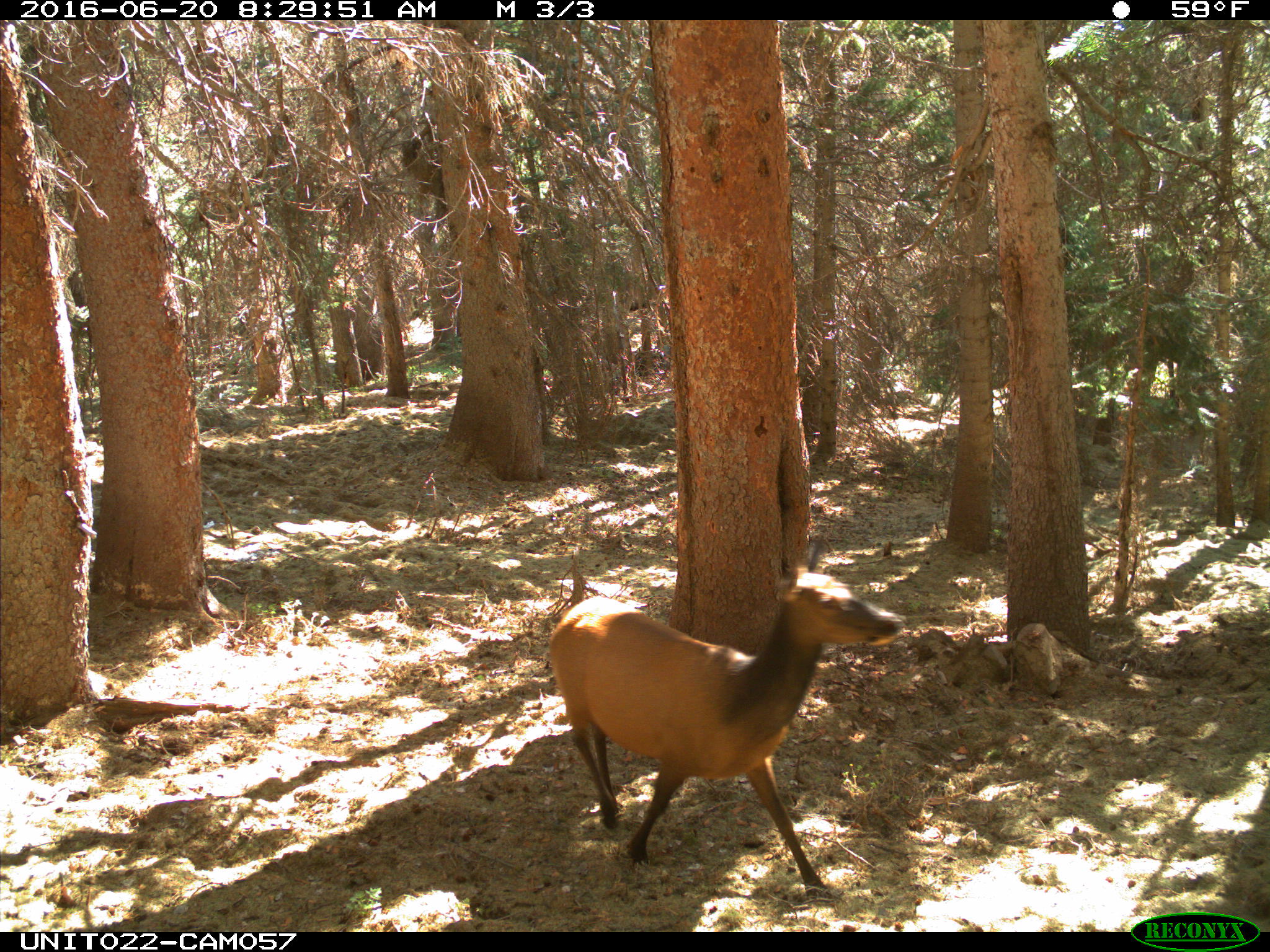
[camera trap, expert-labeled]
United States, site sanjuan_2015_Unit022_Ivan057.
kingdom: Animalia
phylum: Chordata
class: Mammalia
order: Artiodactyla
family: Cervidae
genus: Cervus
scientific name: Cervus elaphus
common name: red deer